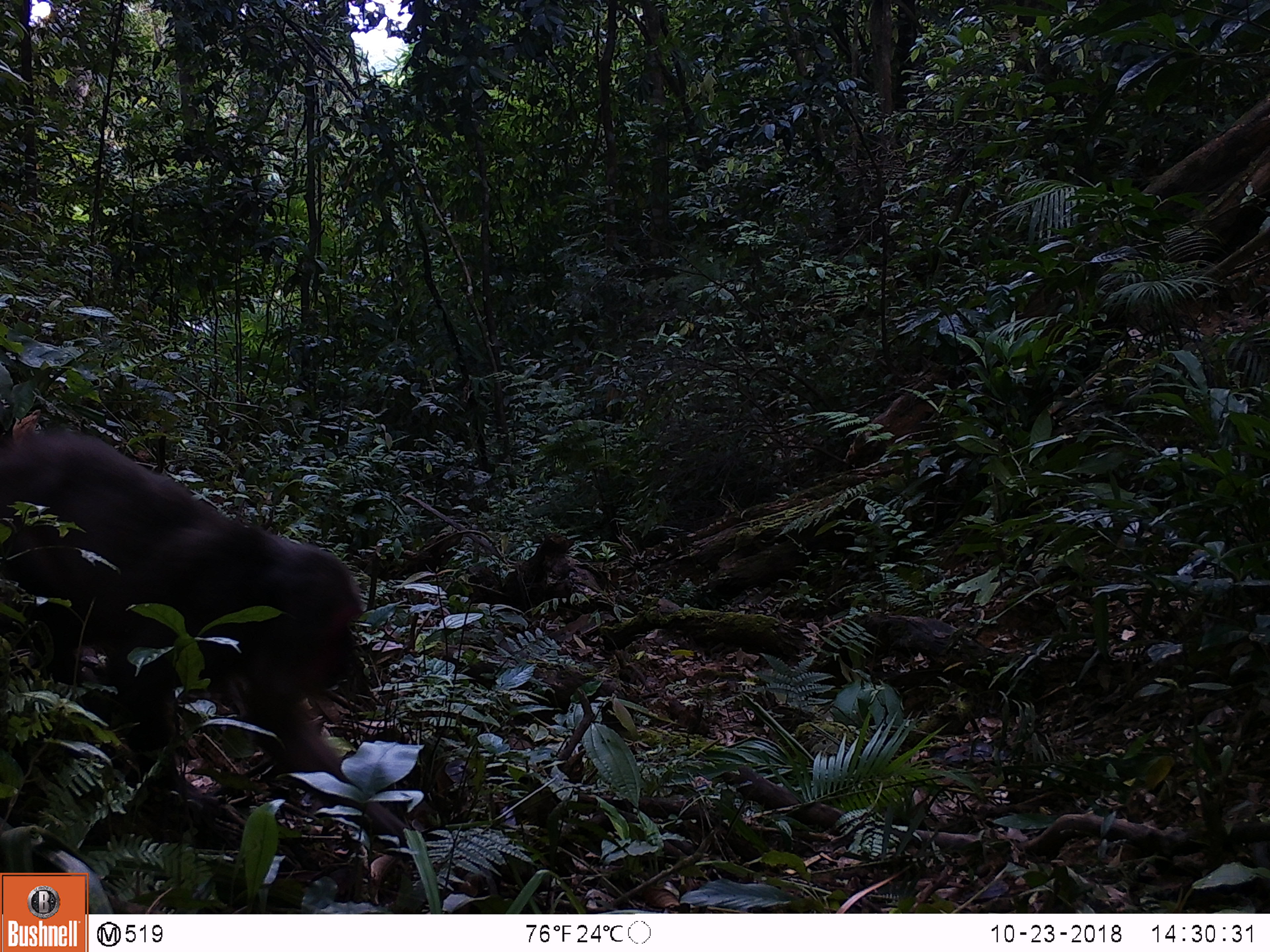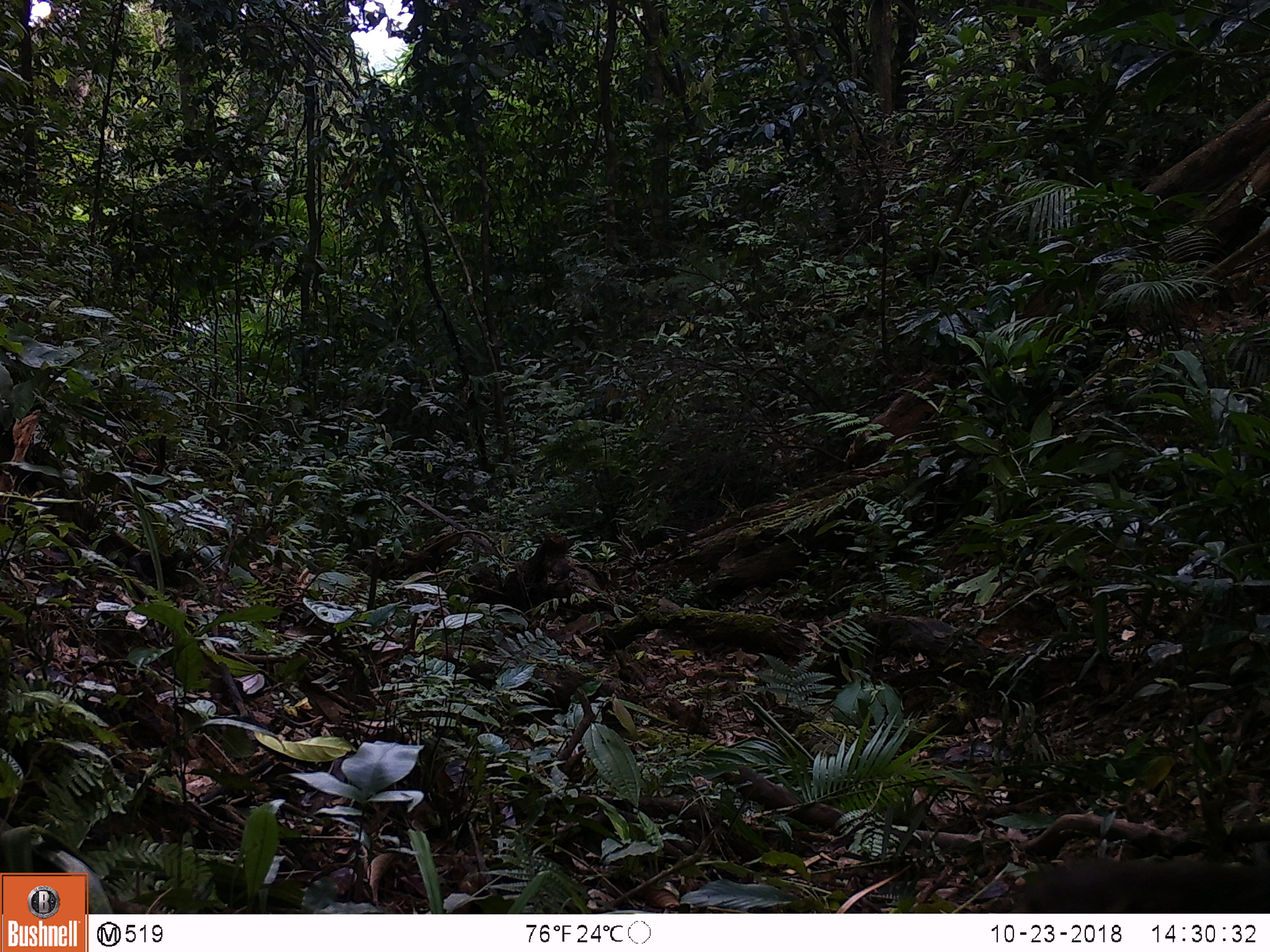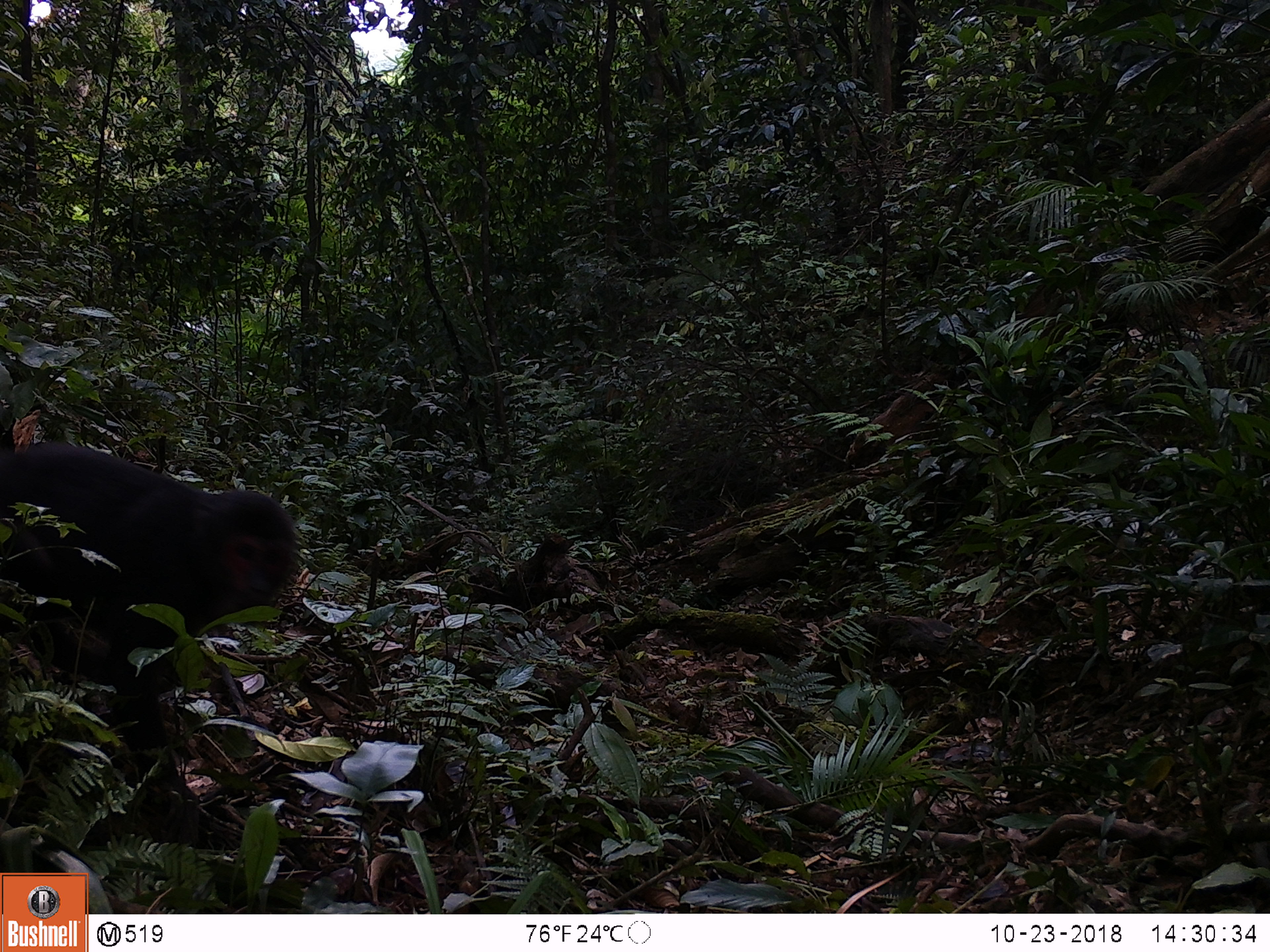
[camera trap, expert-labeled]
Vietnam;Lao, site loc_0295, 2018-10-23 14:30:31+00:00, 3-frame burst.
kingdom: Animalia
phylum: Chordata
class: Mammalia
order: Primates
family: Cercopithecidae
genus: Macaca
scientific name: Macaca arctoides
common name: stump-tailed macaque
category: stump tailed macaque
Stump tailed macaque (stump-tailed macaque) (Macaca arctoides). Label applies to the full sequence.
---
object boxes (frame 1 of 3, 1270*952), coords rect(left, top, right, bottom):
stump tailed macaque: rect(0, 426, 408, 856)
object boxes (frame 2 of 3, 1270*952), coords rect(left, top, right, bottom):
stump tailed macaque: rect(1008, 840, 1270, 913)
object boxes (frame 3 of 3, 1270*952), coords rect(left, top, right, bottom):
stump tailed macaque: rect(0, 438, 299, 803)